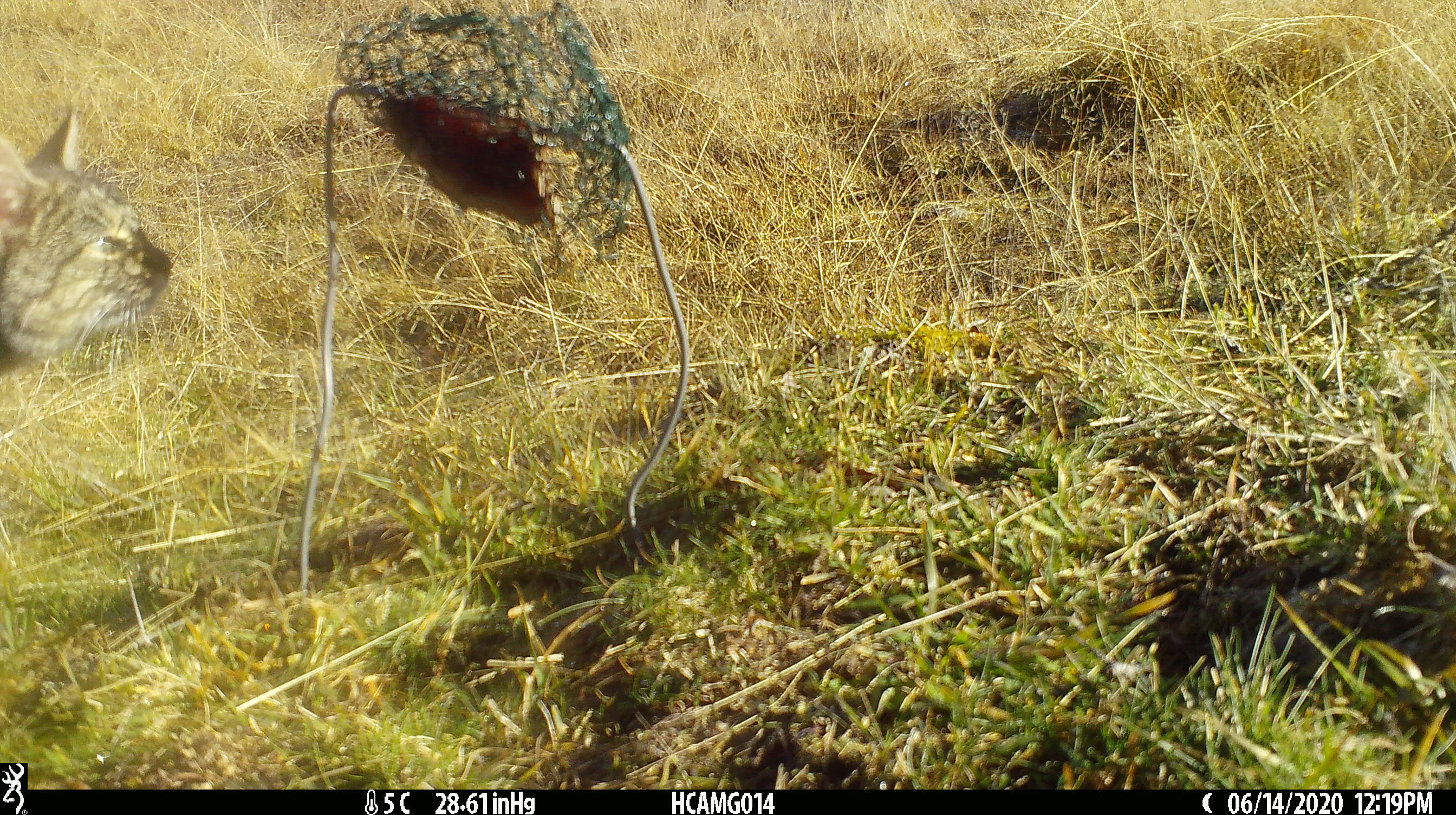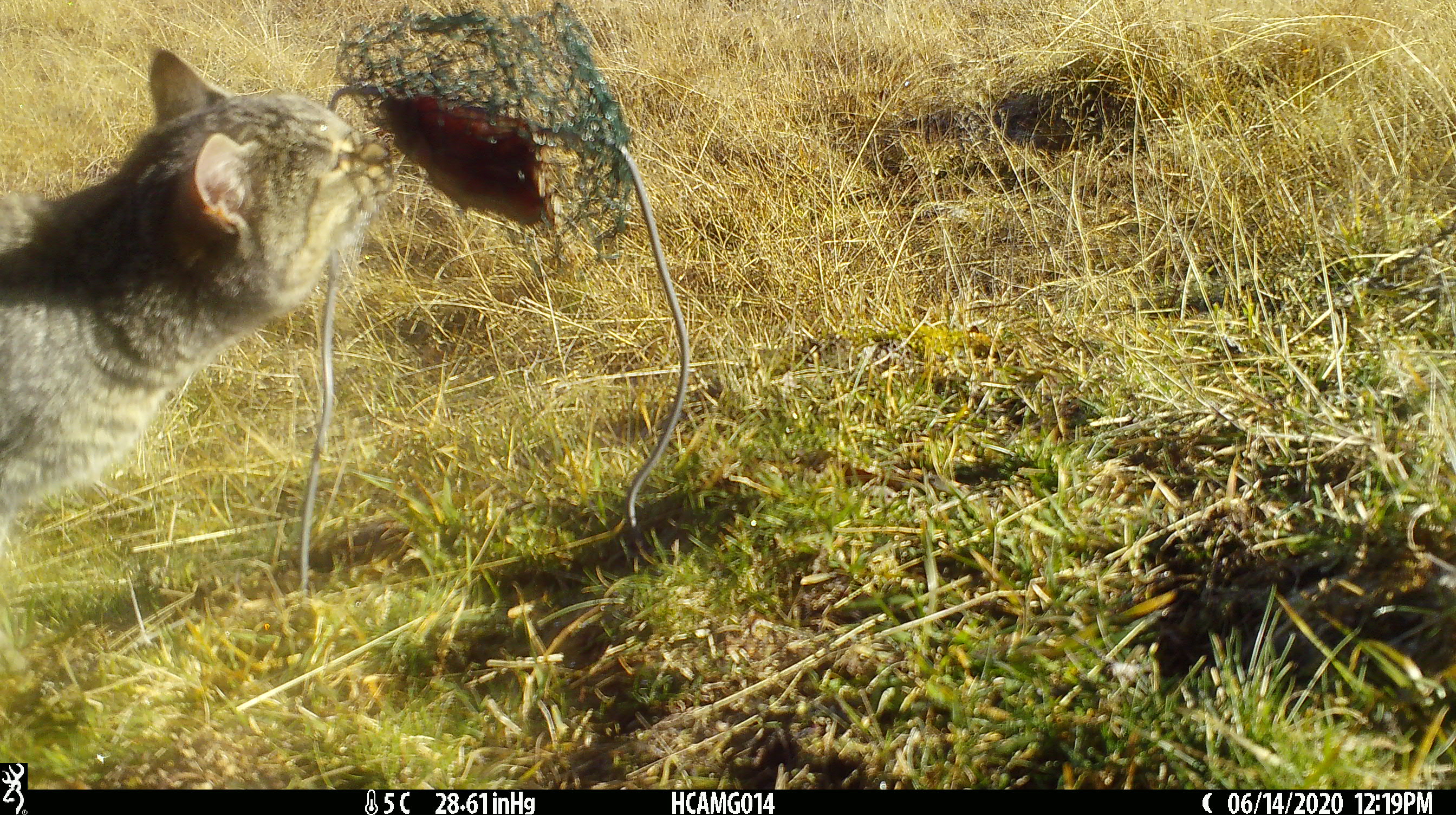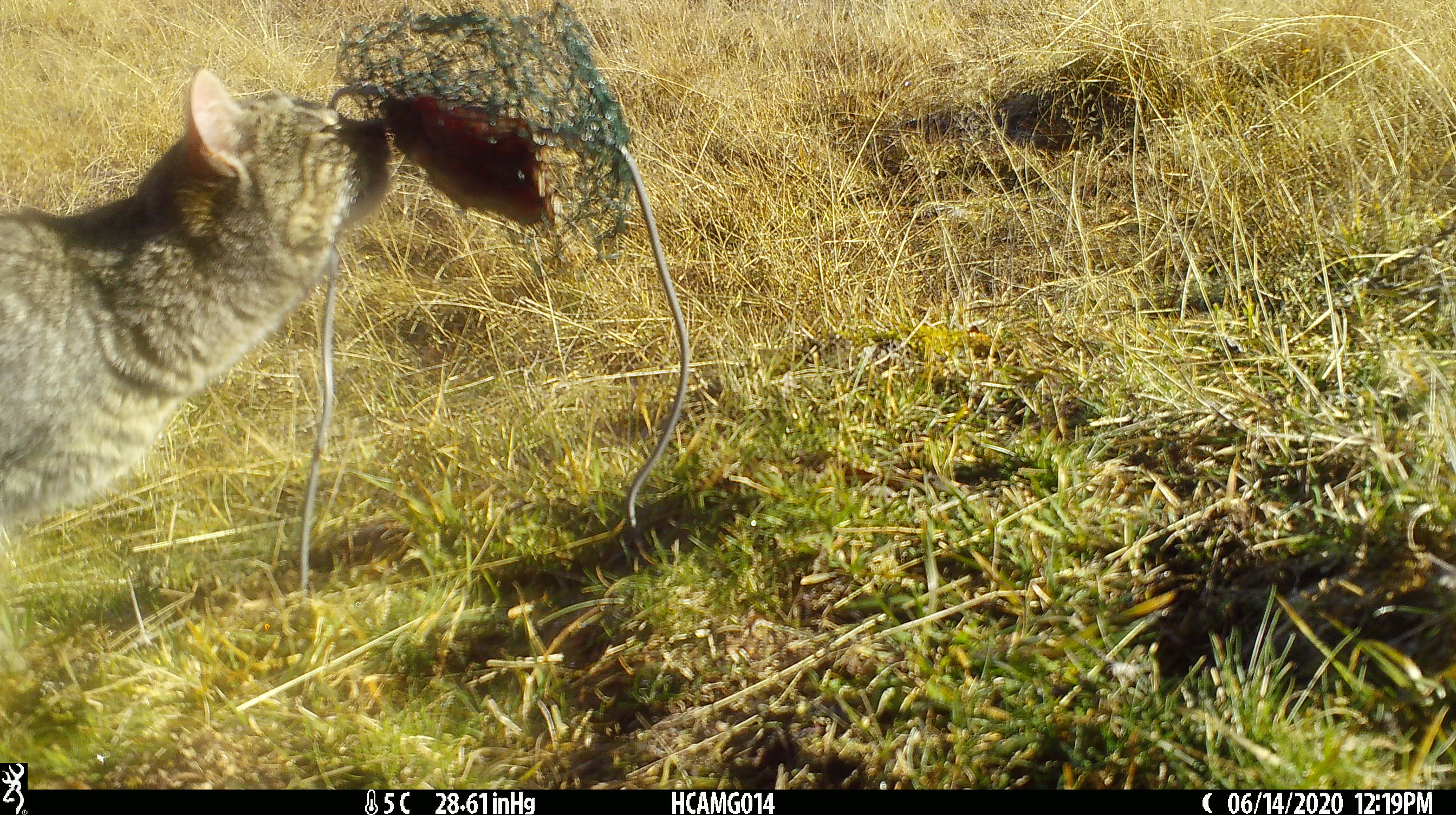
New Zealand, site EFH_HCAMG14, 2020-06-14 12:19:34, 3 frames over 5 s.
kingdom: Animalia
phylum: Chordata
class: Mammalia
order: Carnivora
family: Felidae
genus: Felis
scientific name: Felis catus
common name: domestic cat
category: cat